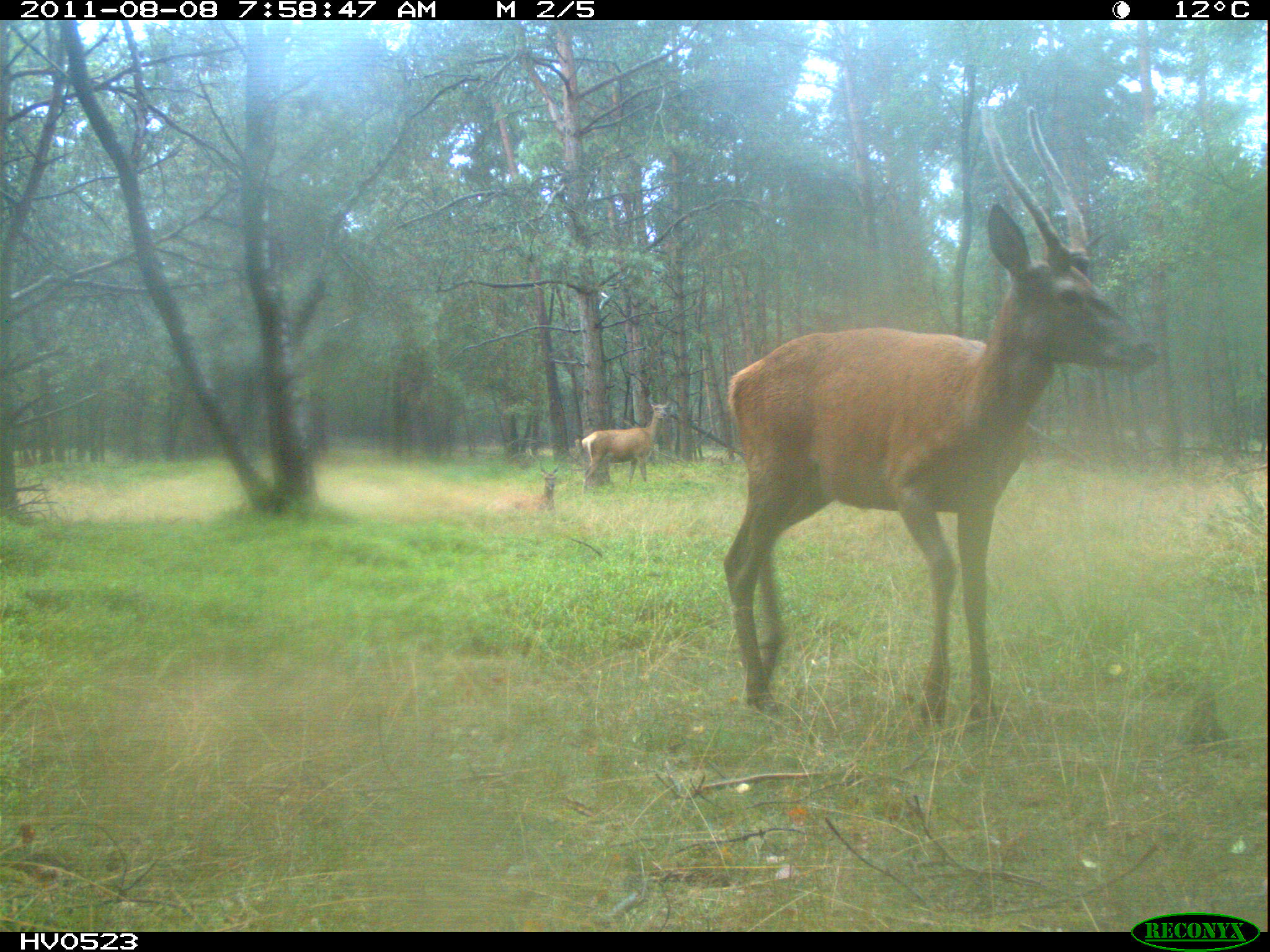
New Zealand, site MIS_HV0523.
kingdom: Animalia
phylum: Chordata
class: Mammalia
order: Artiodactyla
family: Cervidae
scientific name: Cervidae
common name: deer